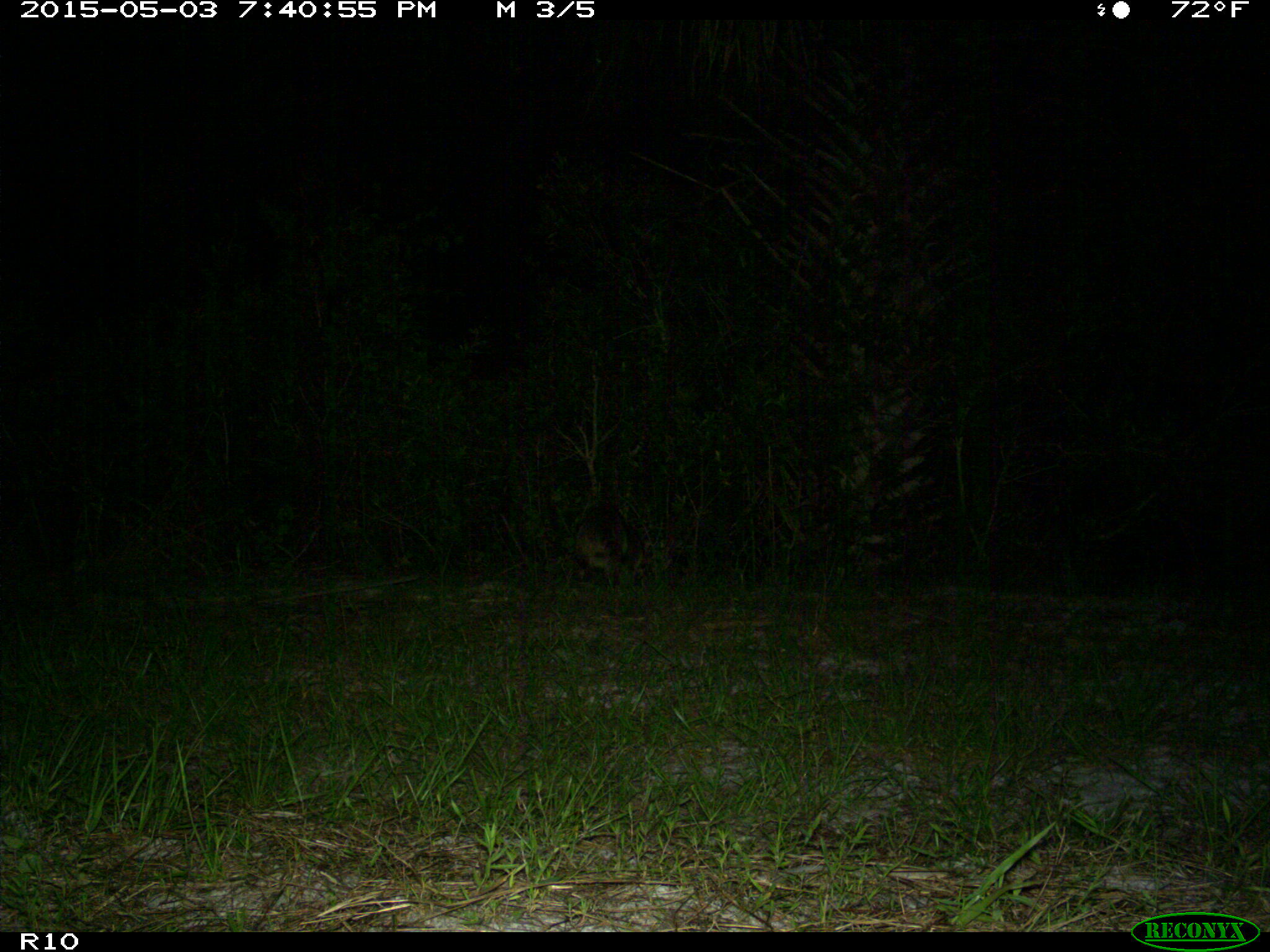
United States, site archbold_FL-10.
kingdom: Animalia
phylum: Chordata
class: Mammalia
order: Carnivora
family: Procyonidae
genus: Procyon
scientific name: Procyon lotor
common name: common raccoon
Procyon lotor (common raccoon).